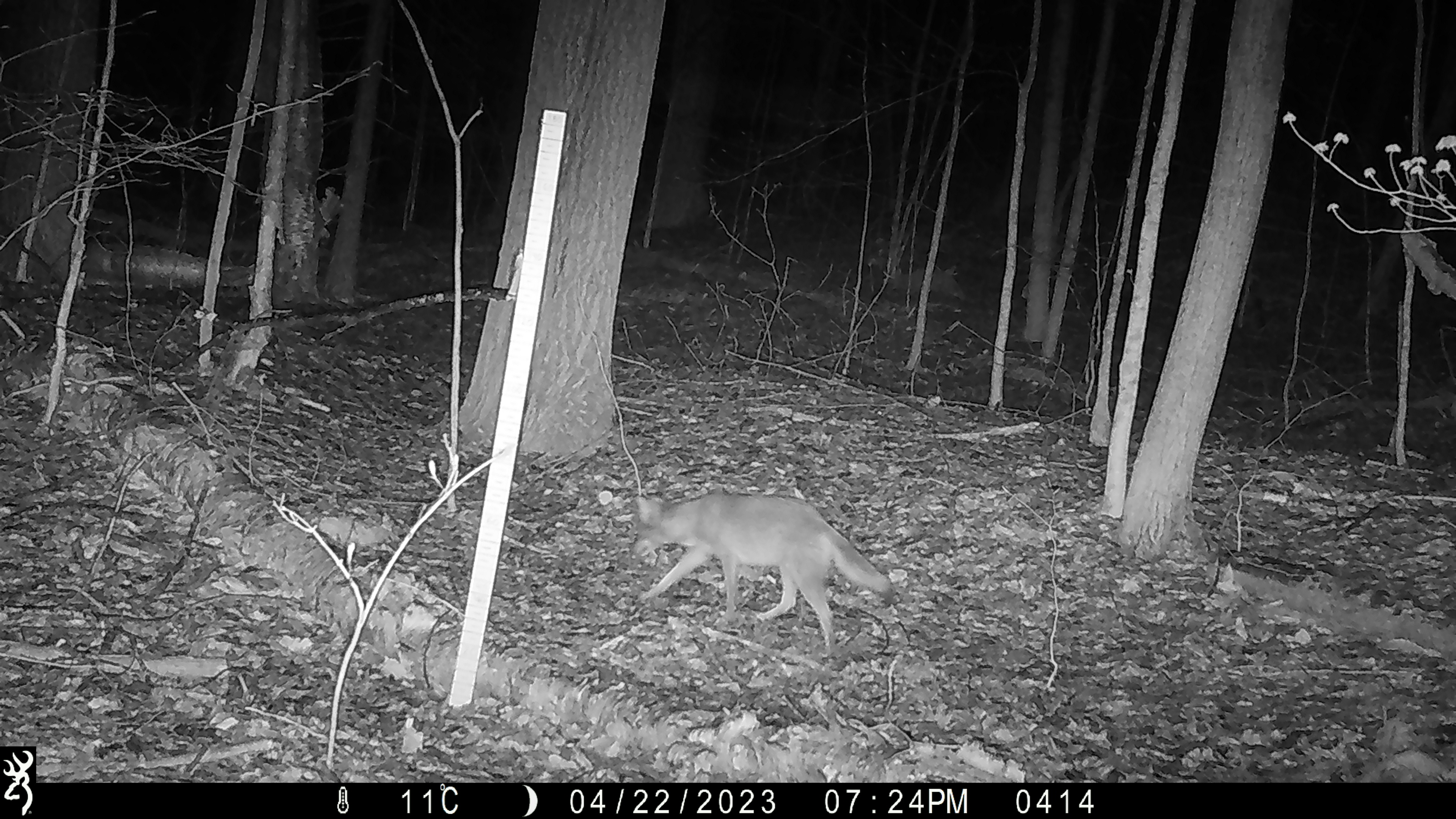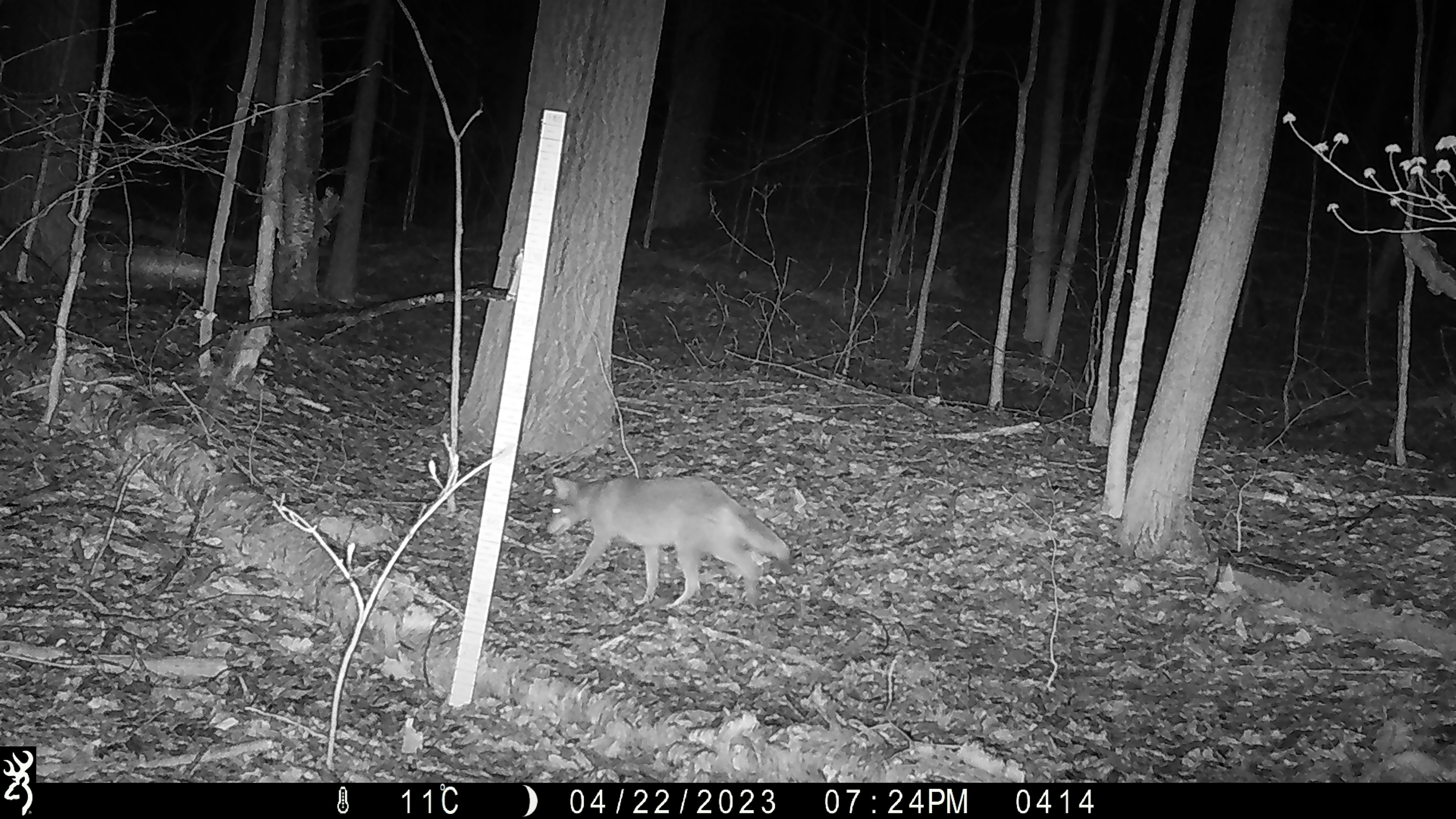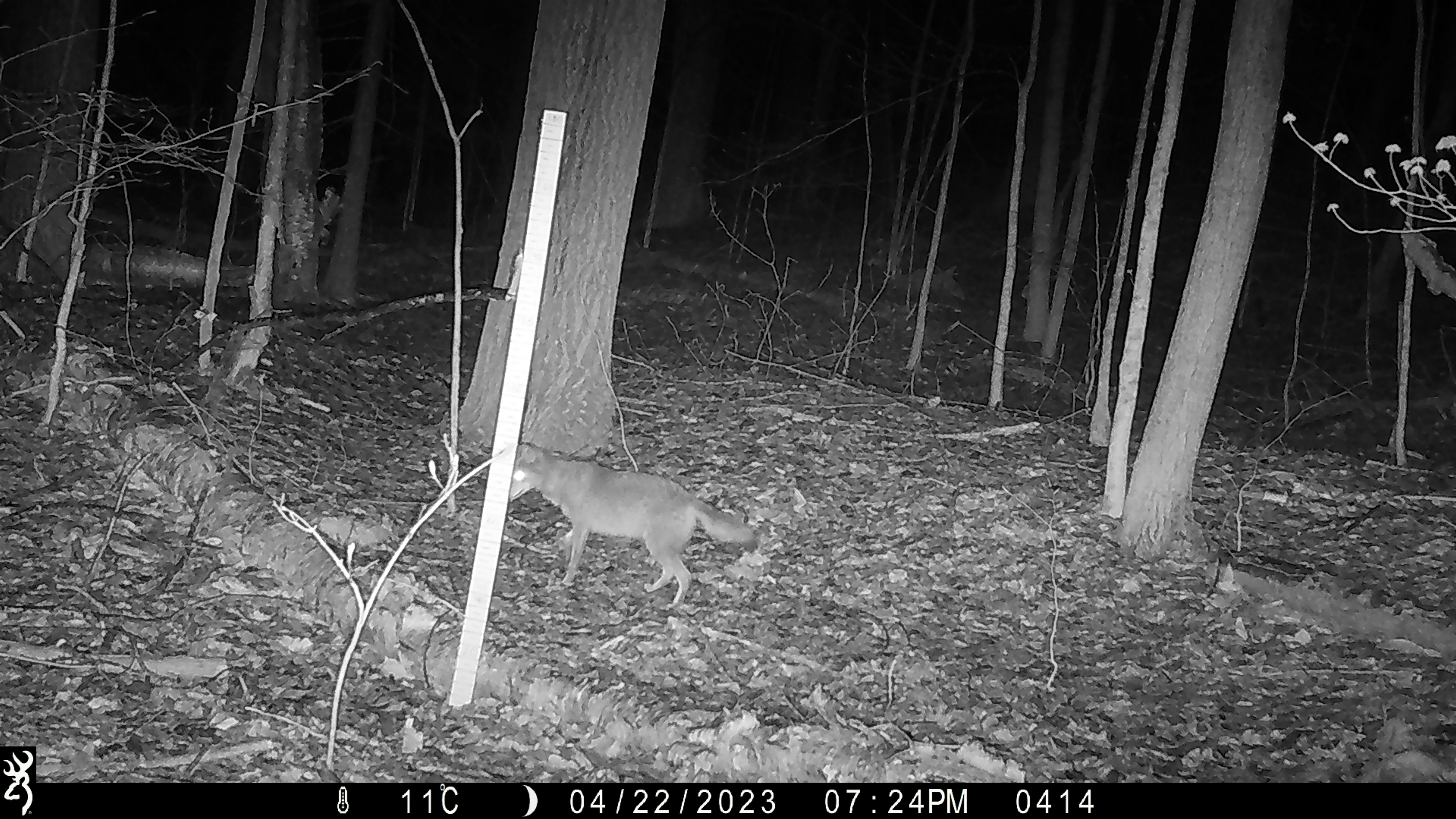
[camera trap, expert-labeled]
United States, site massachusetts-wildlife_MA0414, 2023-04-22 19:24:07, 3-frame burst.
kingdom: Animalia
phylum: Chordata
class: Mammalia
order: Carnivora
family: Canidae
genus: Canis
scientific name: Canis latrans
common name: coyote